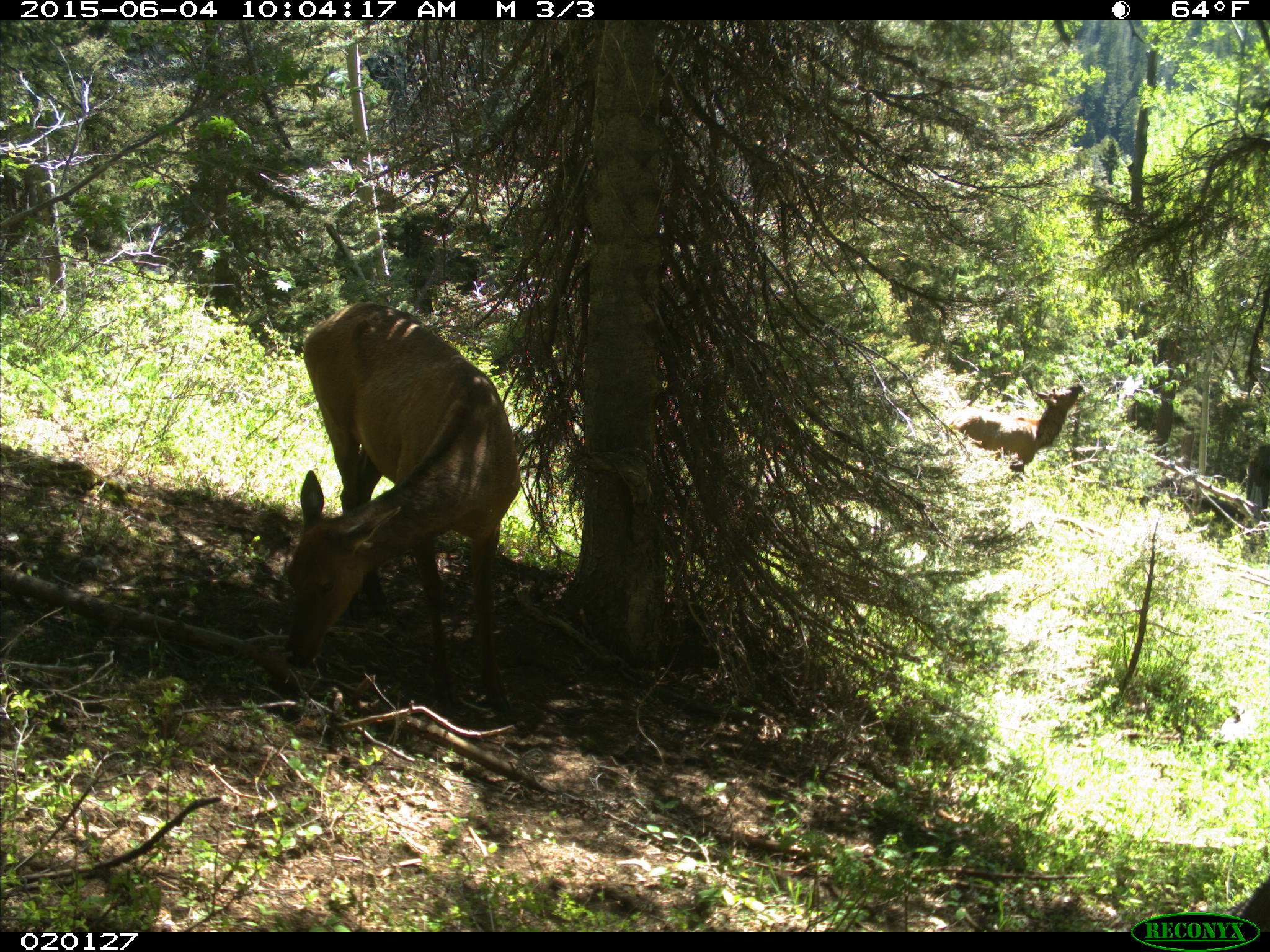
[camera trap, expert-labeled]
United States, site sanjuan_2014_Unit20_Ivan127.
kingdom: Animalia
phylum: Chordata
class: Mammalia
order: Artiodactyla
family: Cervidae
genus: Cervus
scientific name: Cervus elaphus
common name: red deer